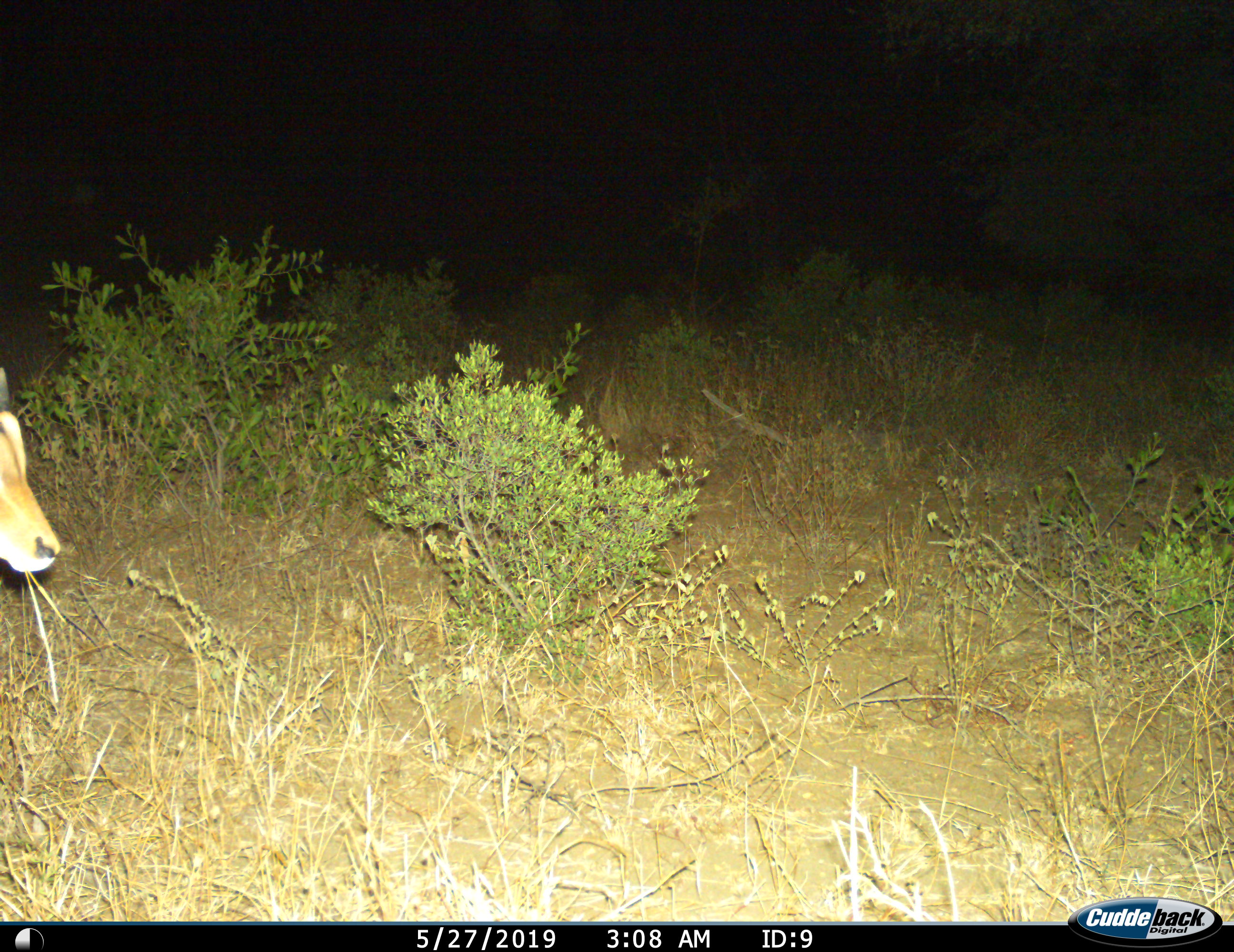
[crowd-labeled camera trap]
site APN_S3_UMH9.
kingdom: Animalia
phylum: Chordata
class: Mammalia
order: Artiodactyla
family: Bovidae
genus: Aepyceros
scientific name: Aepyceros melampus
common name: impala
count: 1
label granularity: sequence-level